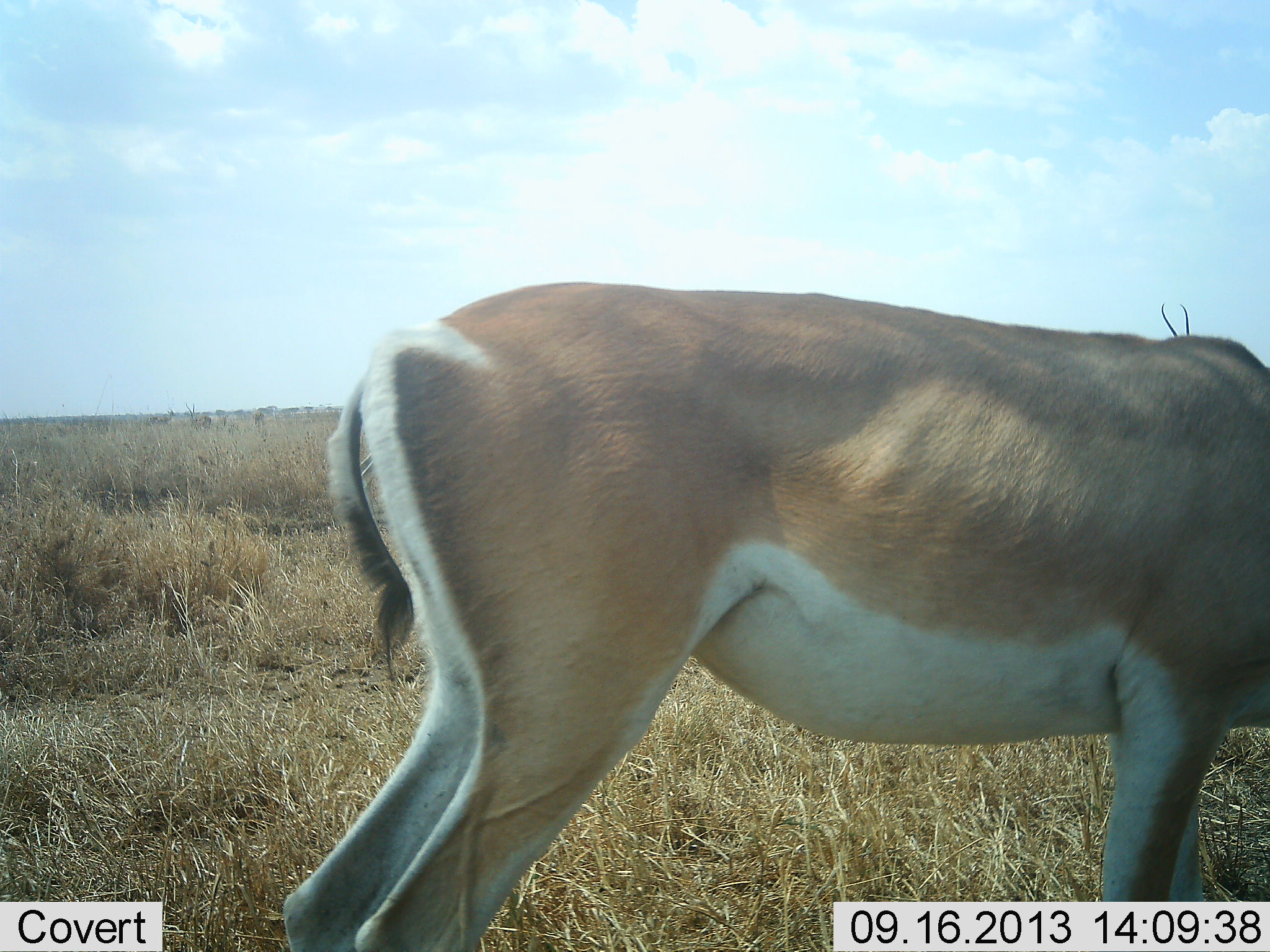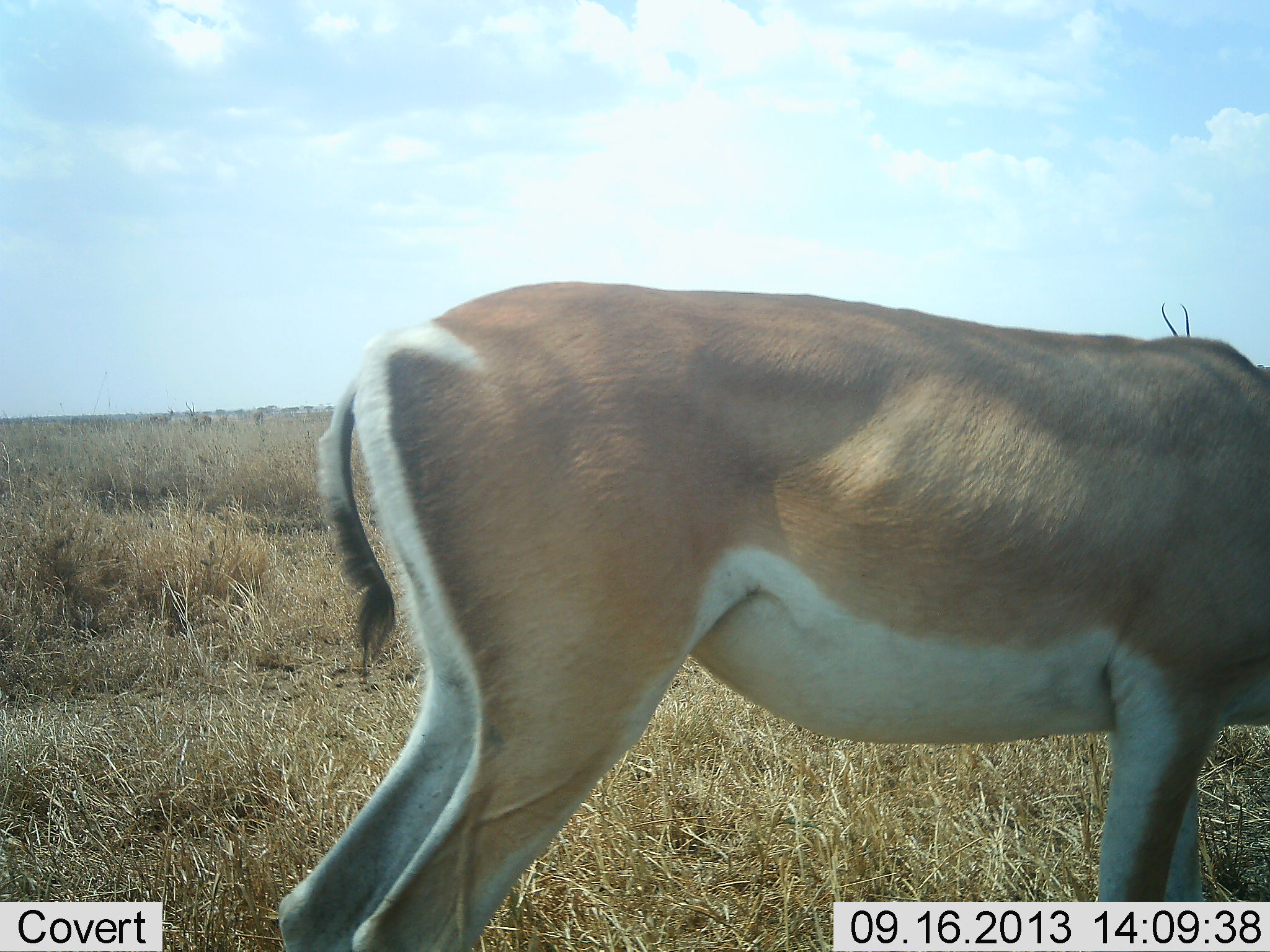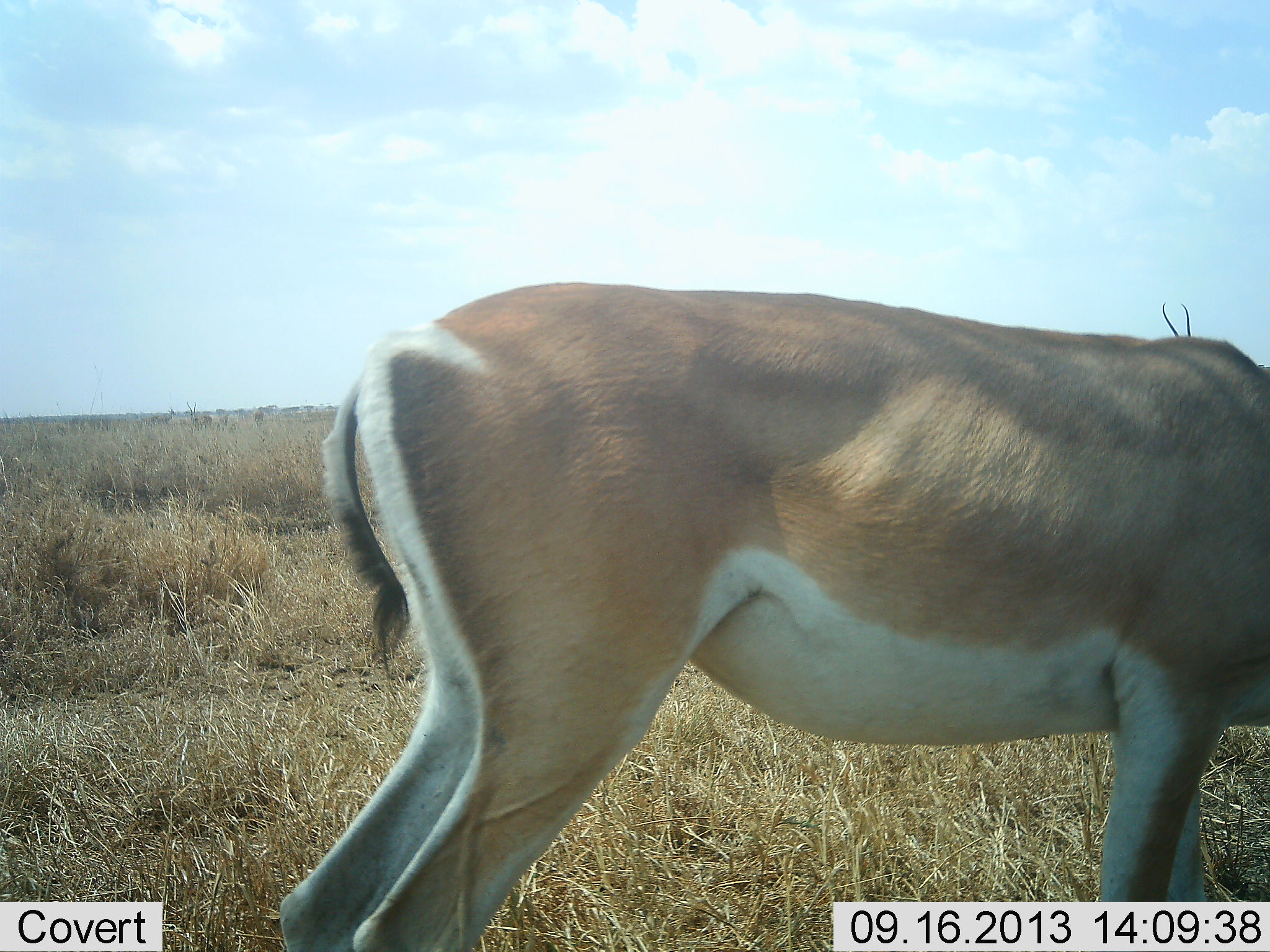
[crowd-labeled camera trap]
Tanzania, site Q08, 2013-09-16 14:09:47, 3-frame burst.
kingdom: Animalia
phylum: Chordata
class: Mammalia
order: Artiodactyla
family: Bovidae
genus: Nanger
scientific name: Nanger granti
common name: grant's gazelle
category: gazellegrants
Gazellegrants (grant's gazelle) (Nanger granti), count 1. Behavior (volunteer vote fractions): standing 80%, resting 0%, moving 0%, interacting 0%. Young present (vote fraction): 0%. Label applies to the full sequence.